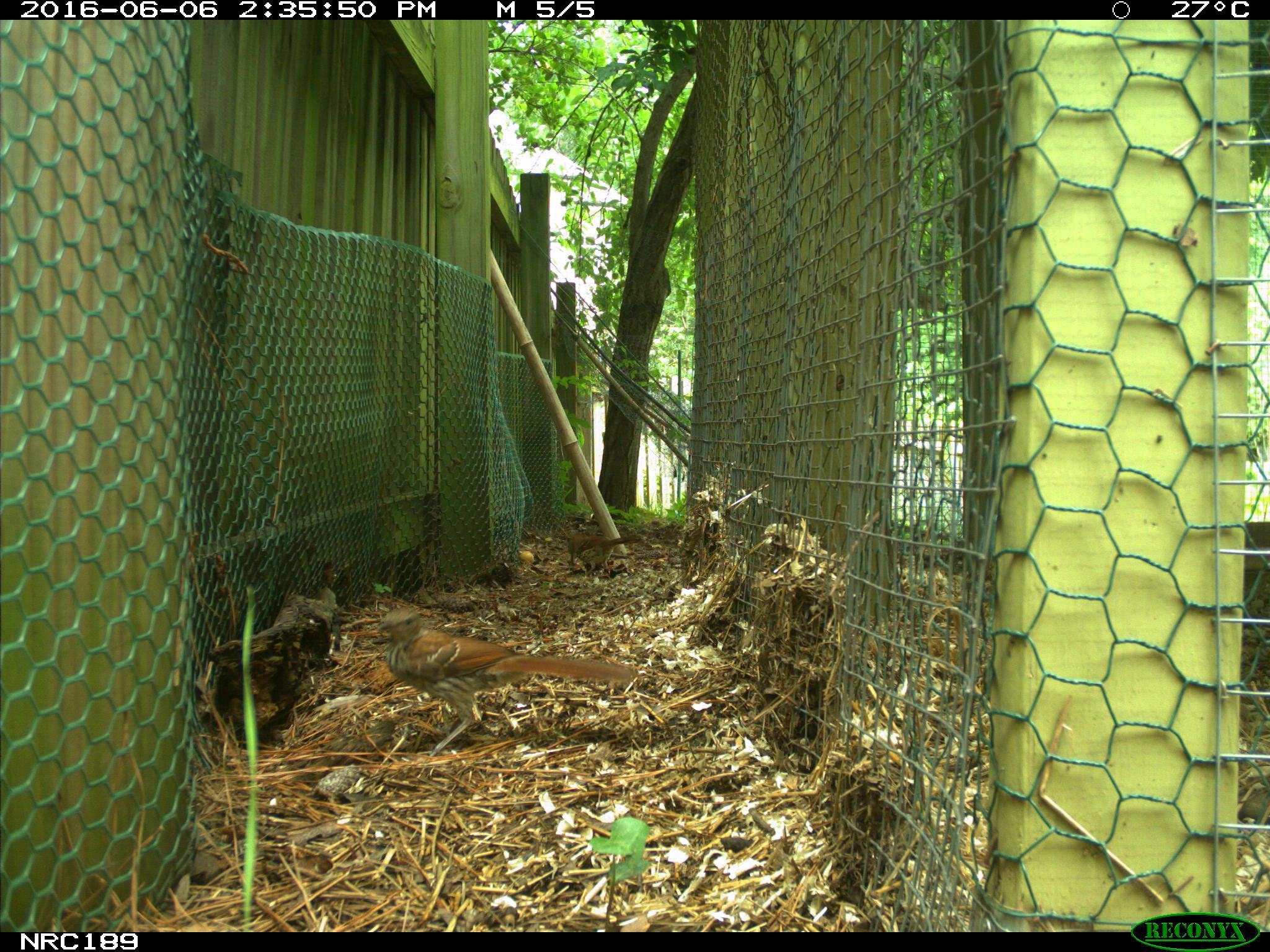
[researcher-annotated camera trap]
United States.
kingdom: Animalia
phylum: Chordata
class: Aves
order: Galliformes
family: Phasianidae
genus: Gallus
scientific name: Gallus gallus domesticus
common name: domestic chicken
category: Chicken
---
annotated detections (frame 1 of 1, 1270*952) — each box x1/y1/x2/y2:
Chicken: 371/589/652/747